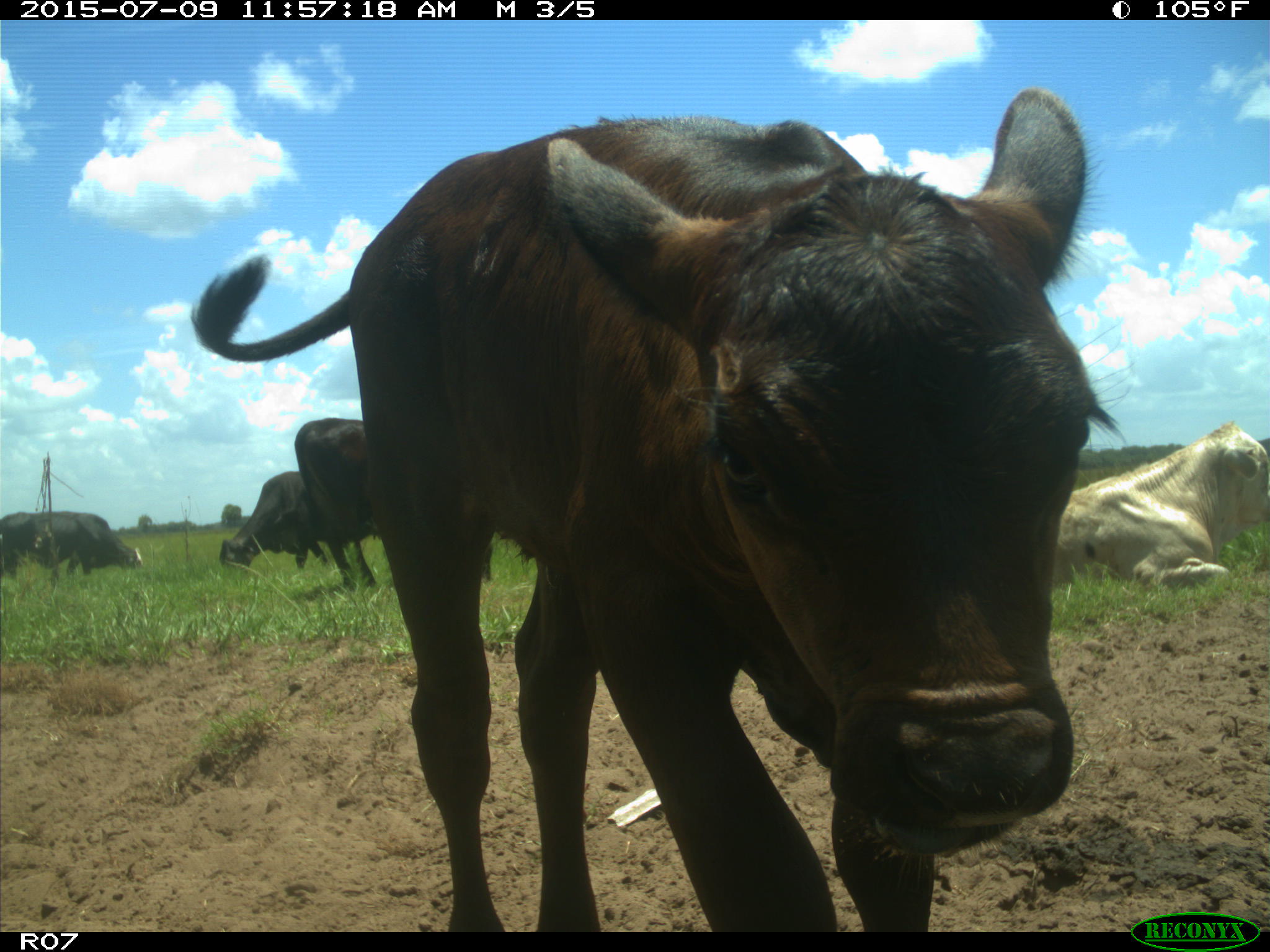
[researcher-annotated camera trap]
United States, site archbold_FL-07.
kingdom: Animalia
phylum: Chordata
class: Mammalia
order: Artiodactyla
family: Bovidae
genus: Bos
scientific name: Bos taurus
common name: domestic cow